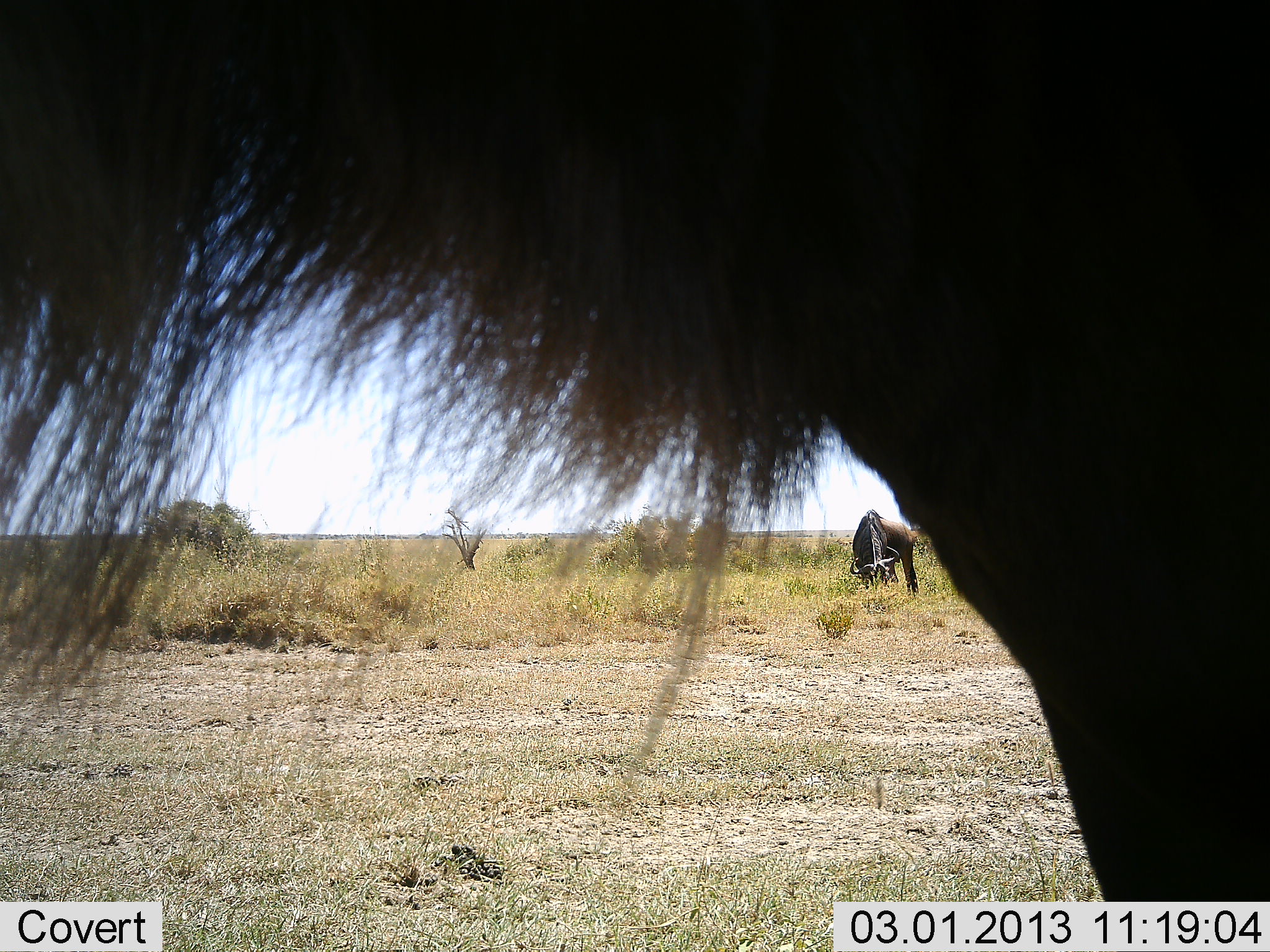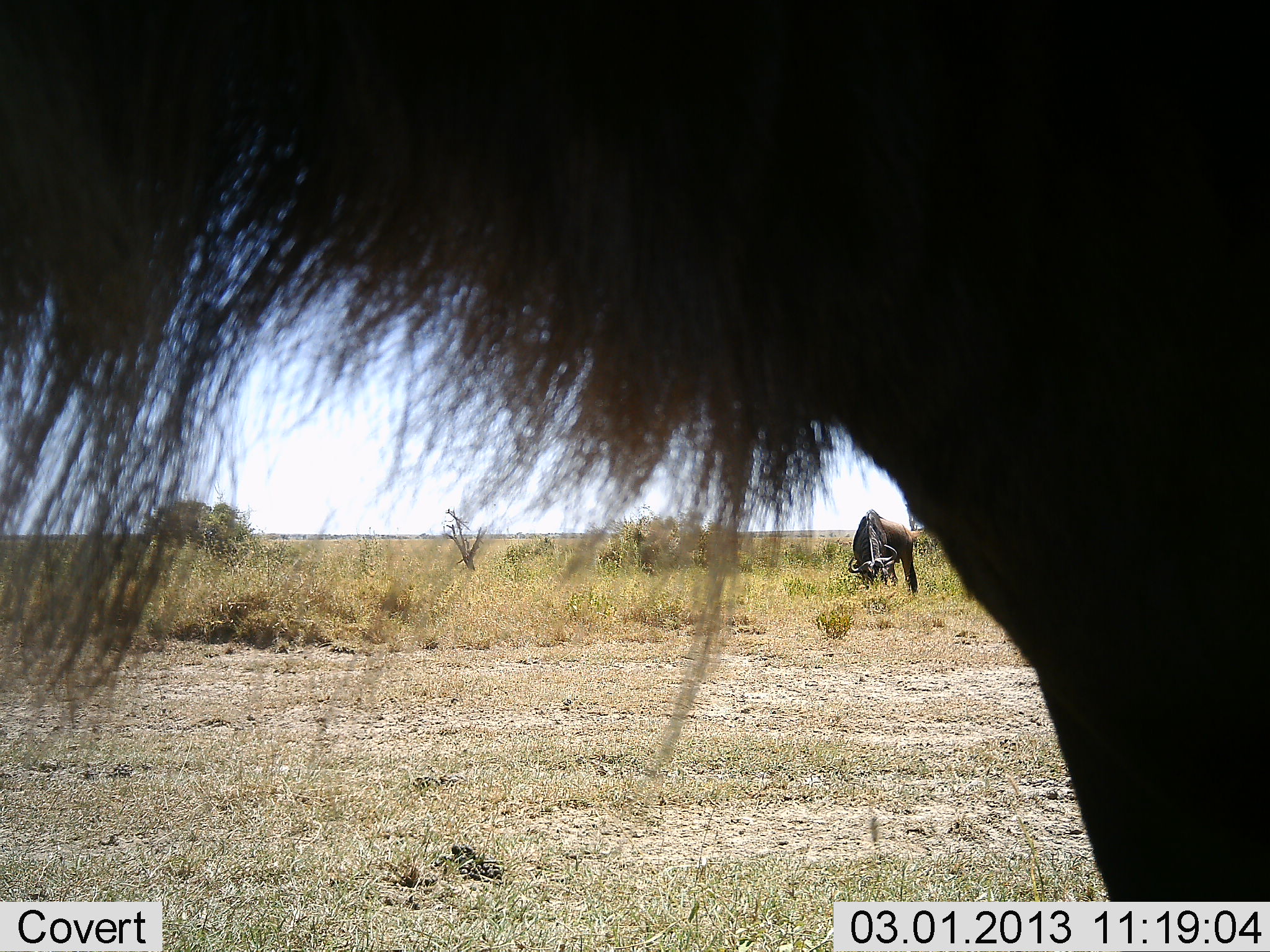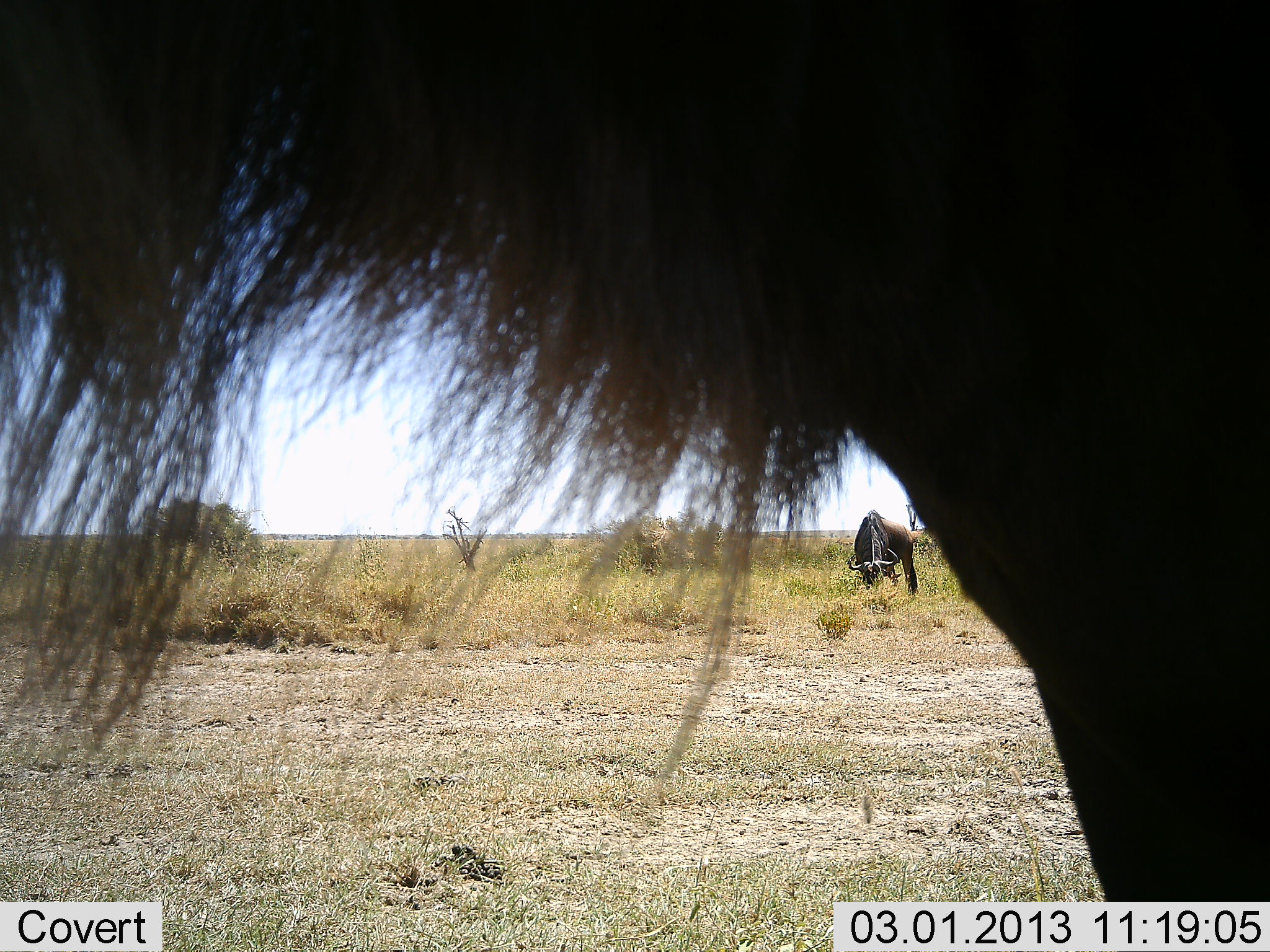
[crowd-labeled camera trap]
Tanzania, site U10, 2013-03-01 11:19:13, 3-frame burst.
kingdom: Animalia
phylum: Chordata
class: Mammalia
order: Artiodactyla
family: Bovidae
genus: Connochaetes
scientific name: Connochaetes taurinus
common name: blue wildebeest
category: wildebeest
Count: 2.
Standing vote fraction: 93%.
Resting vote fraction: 0%.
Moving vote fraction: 0%.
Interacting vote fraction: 0%.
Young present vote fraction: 0%.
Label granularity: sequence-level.